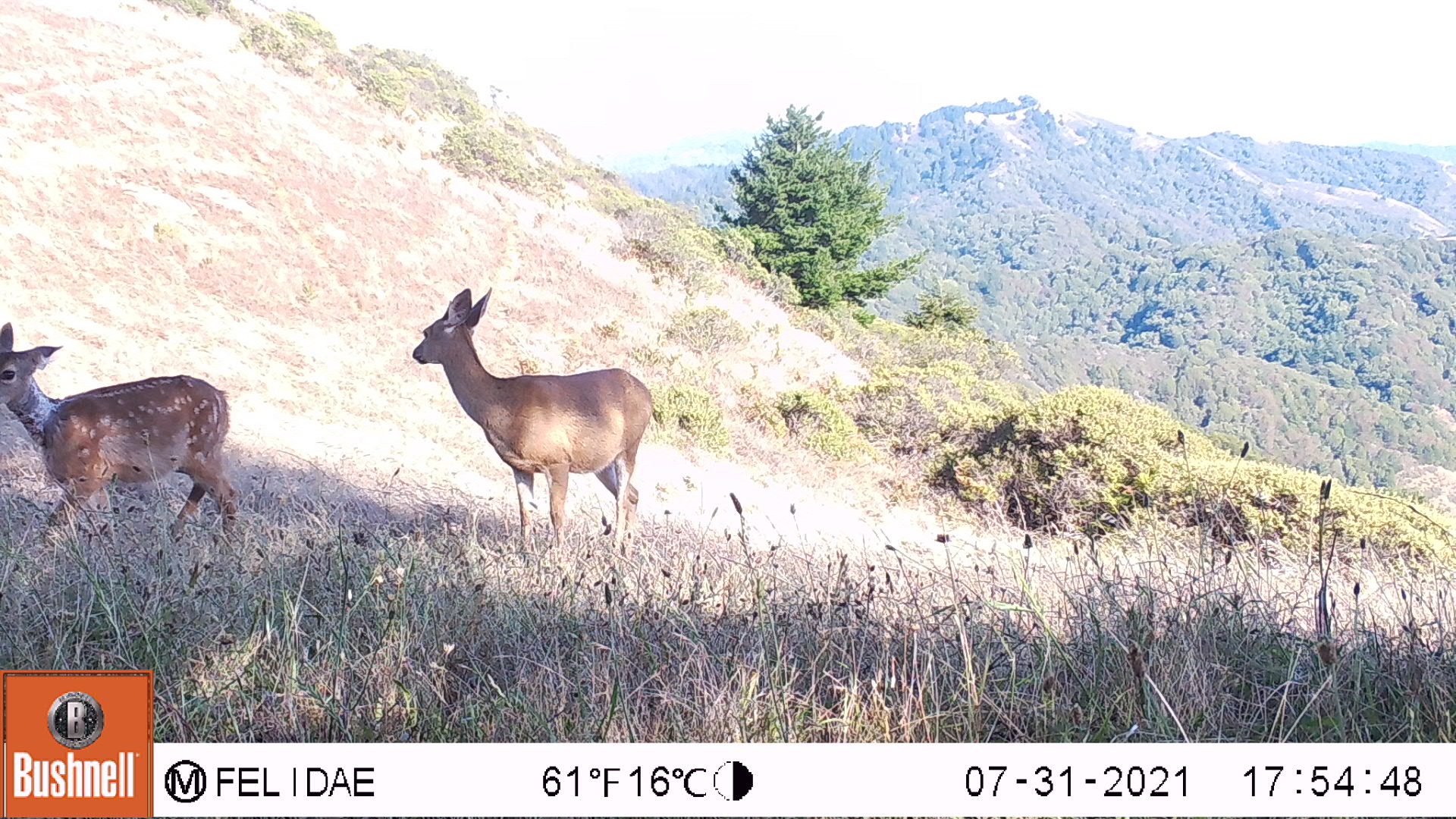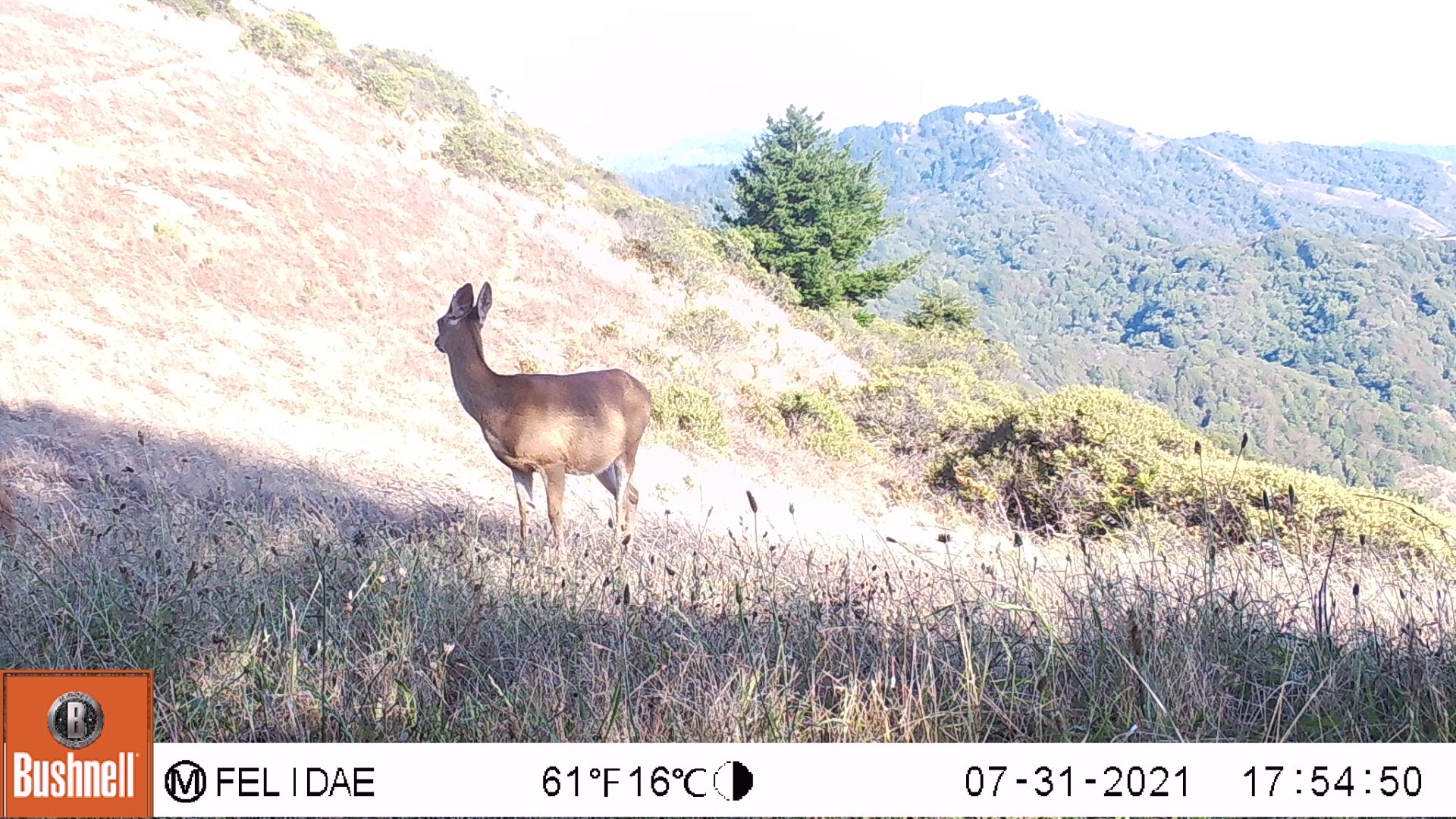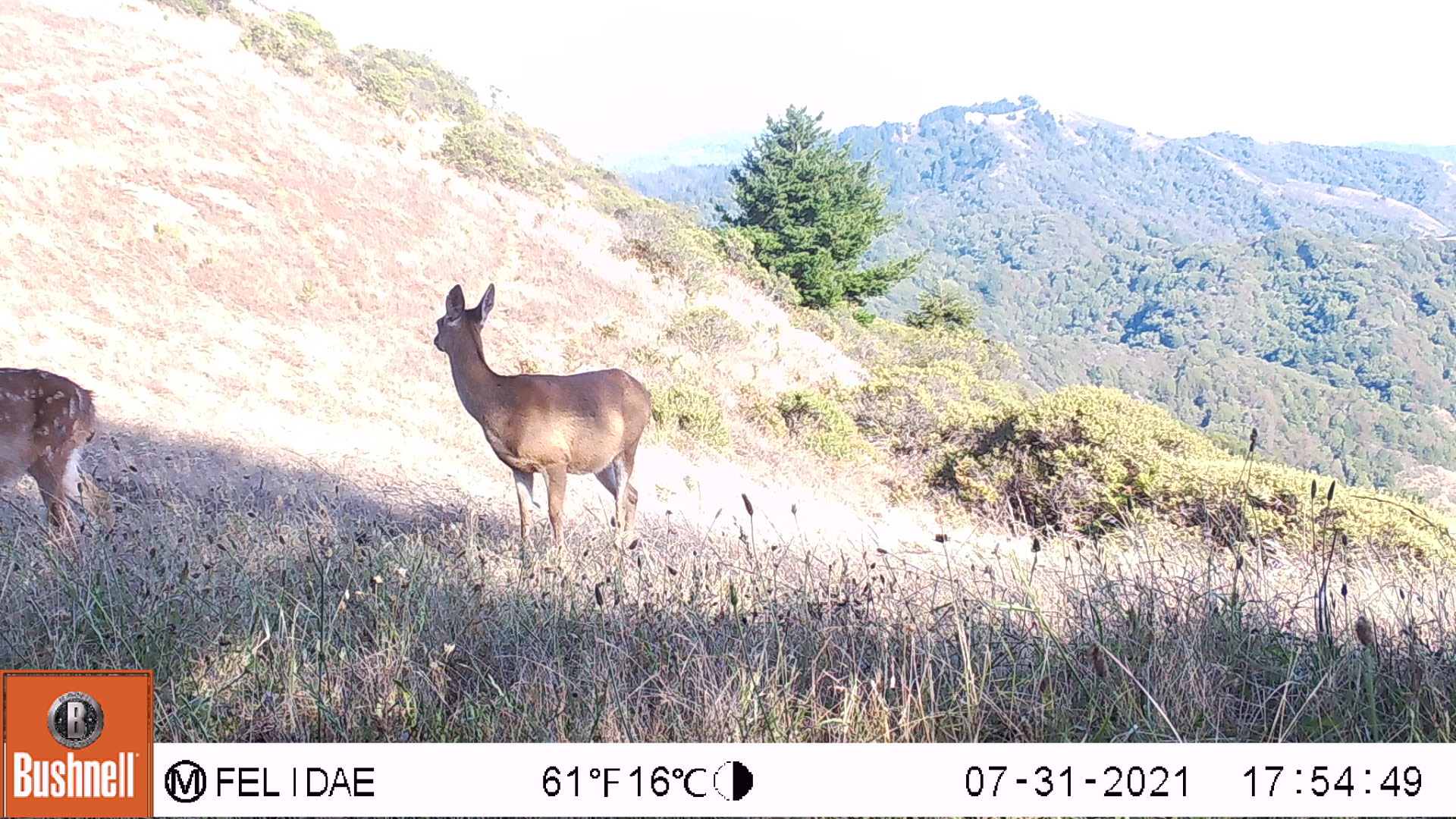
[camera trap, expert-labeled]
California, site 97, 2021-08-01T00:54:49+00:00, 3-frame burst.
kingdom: Animalia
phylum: Chordata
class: Mammalia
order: Artiodactyla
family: Cervidae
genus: Odocoileus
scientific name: Odocoileus hemionus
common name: mule deer